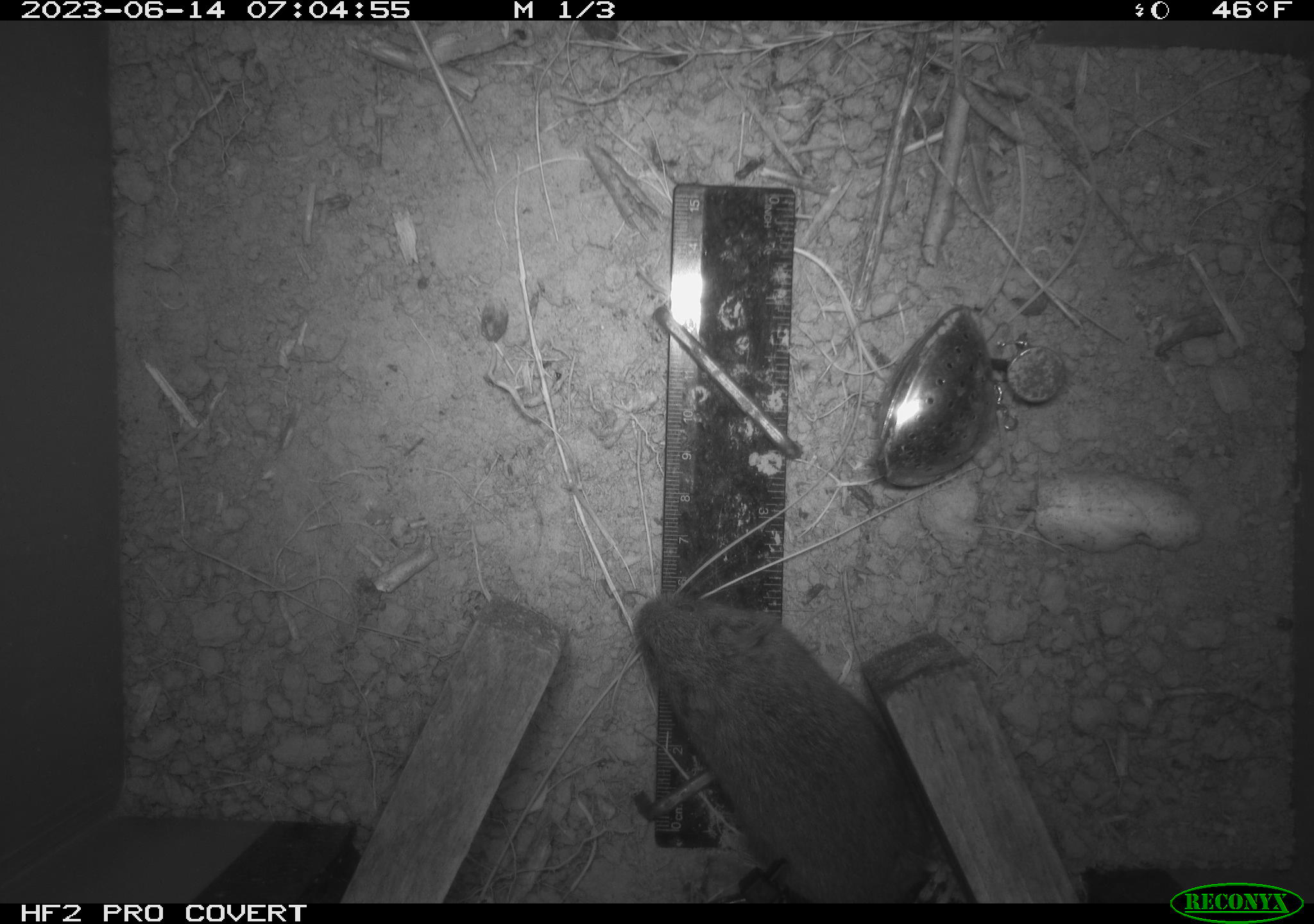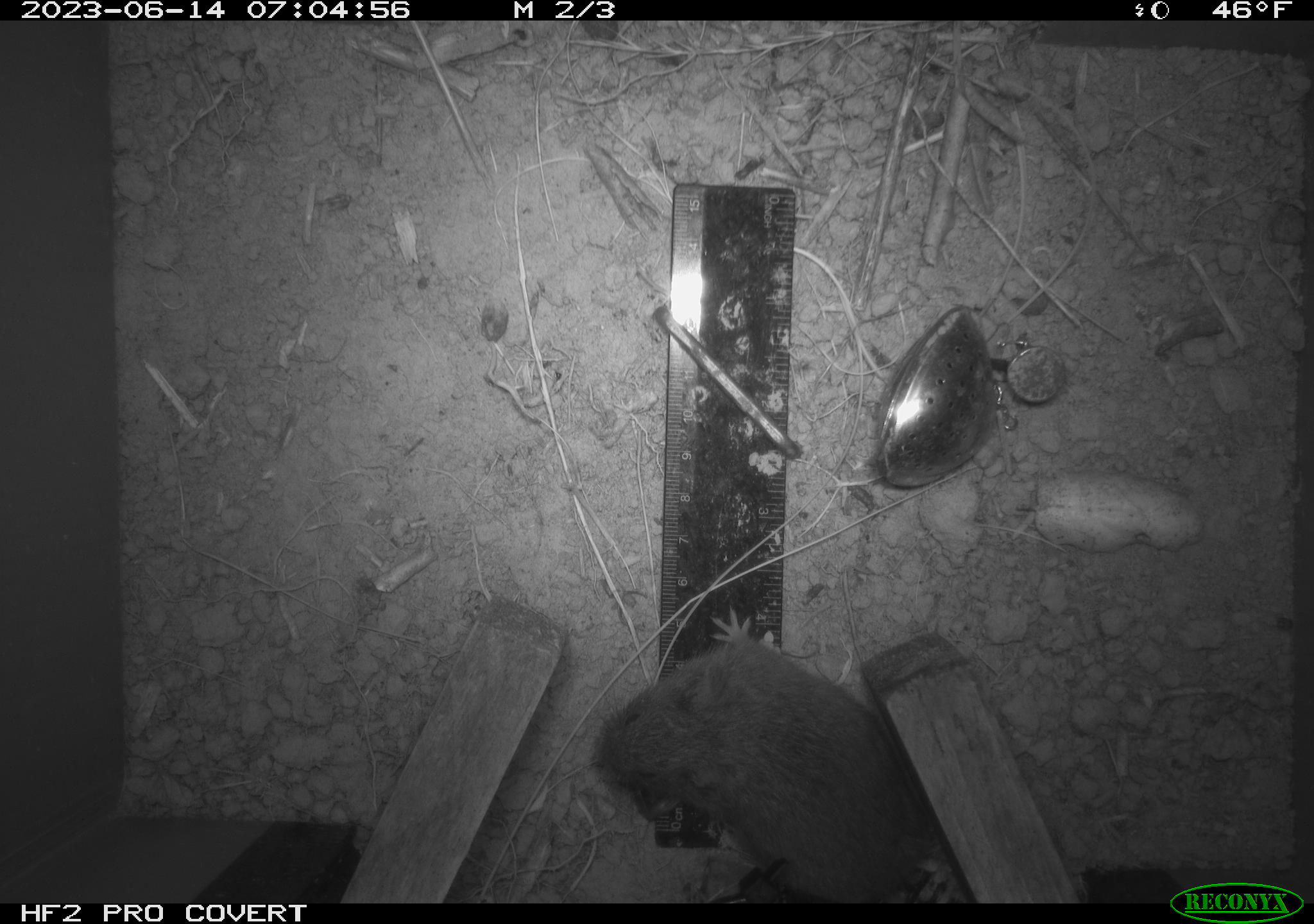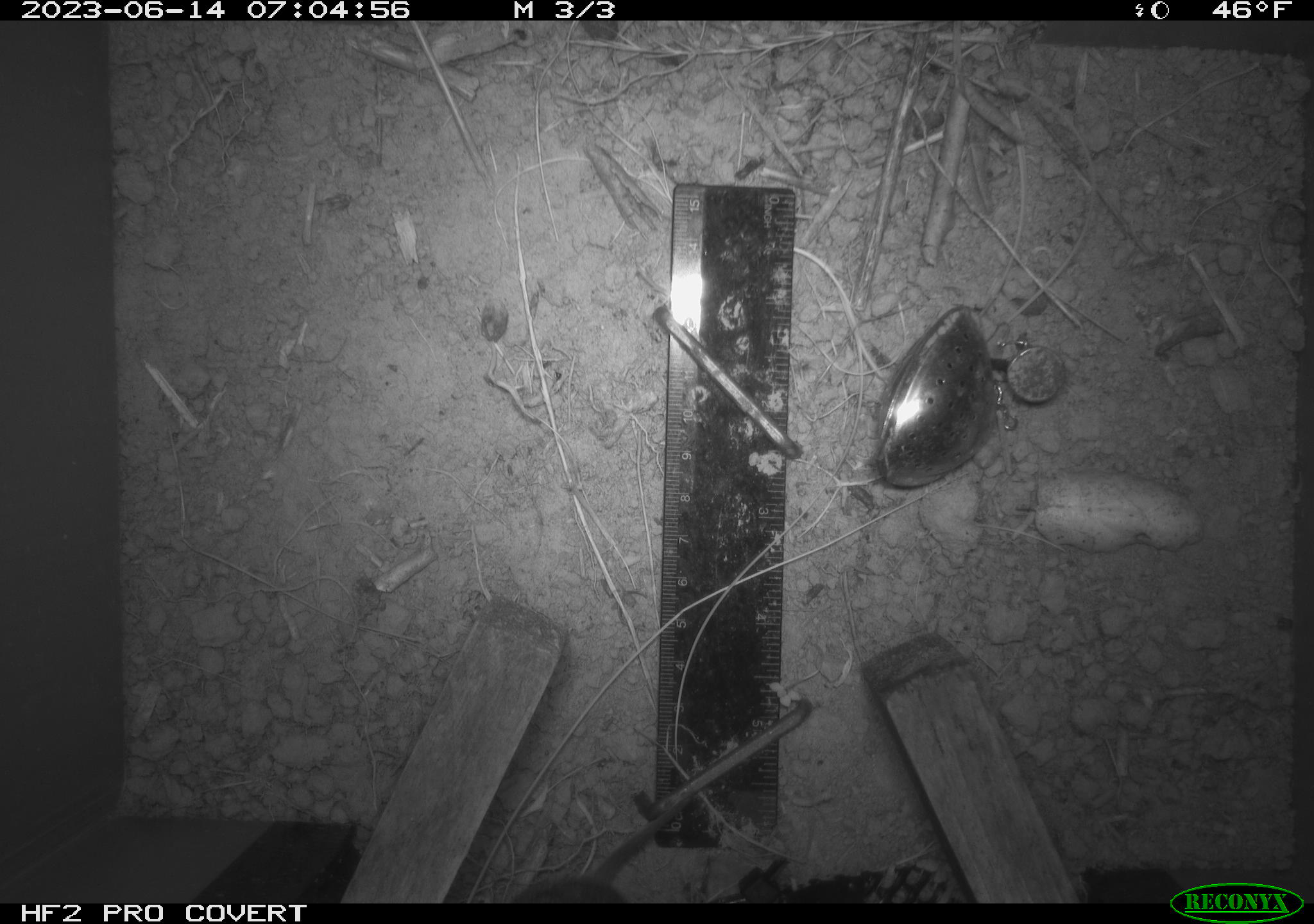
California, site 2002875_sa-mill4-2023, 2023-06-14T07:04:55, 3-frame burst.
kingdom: Animalia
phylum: Chordata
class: Mammalia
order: Rodentia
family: Cricetidae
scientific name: Arvicolinae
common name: voles, lemmings, and muskrats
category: arvicolinae subfamily